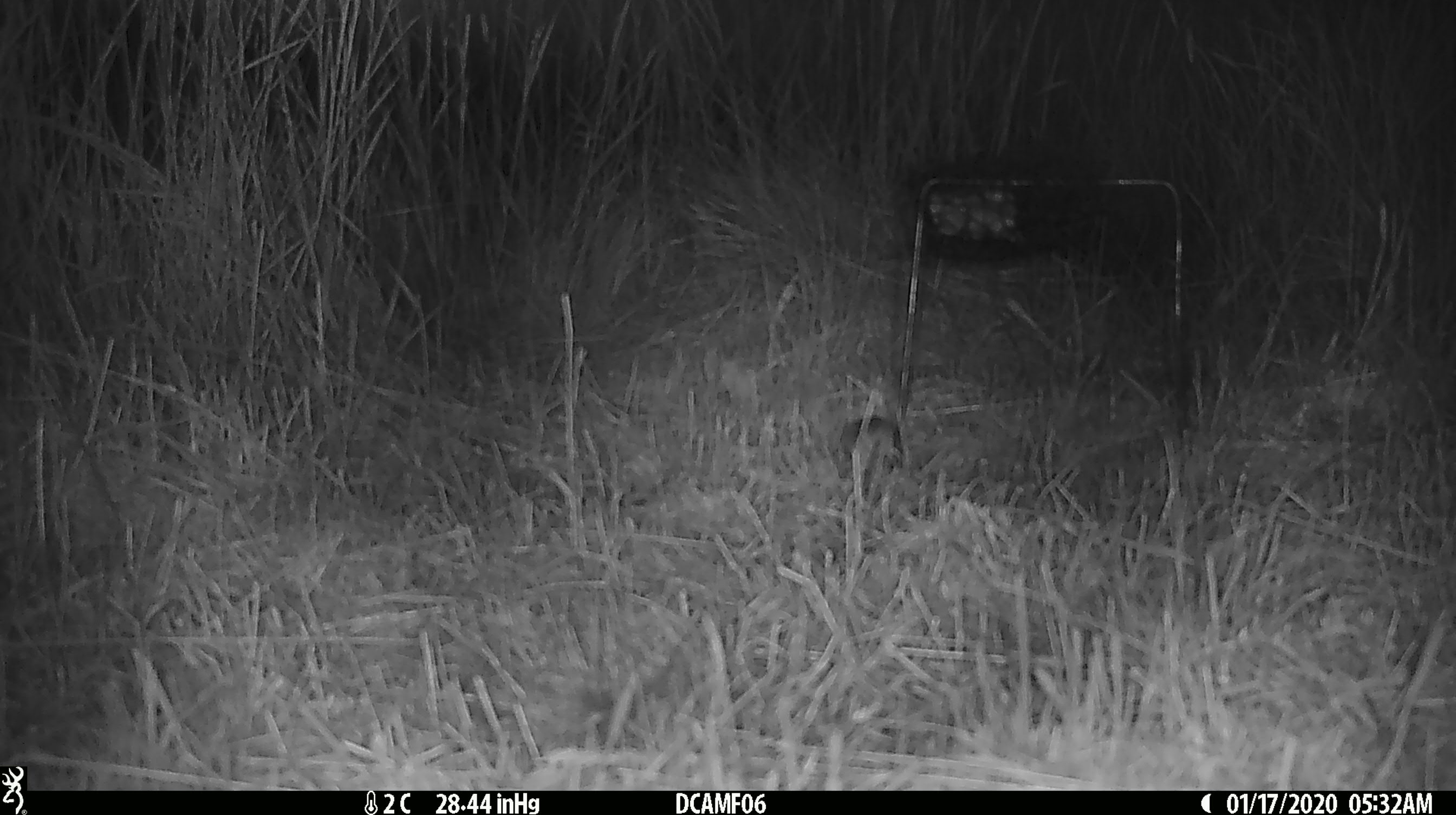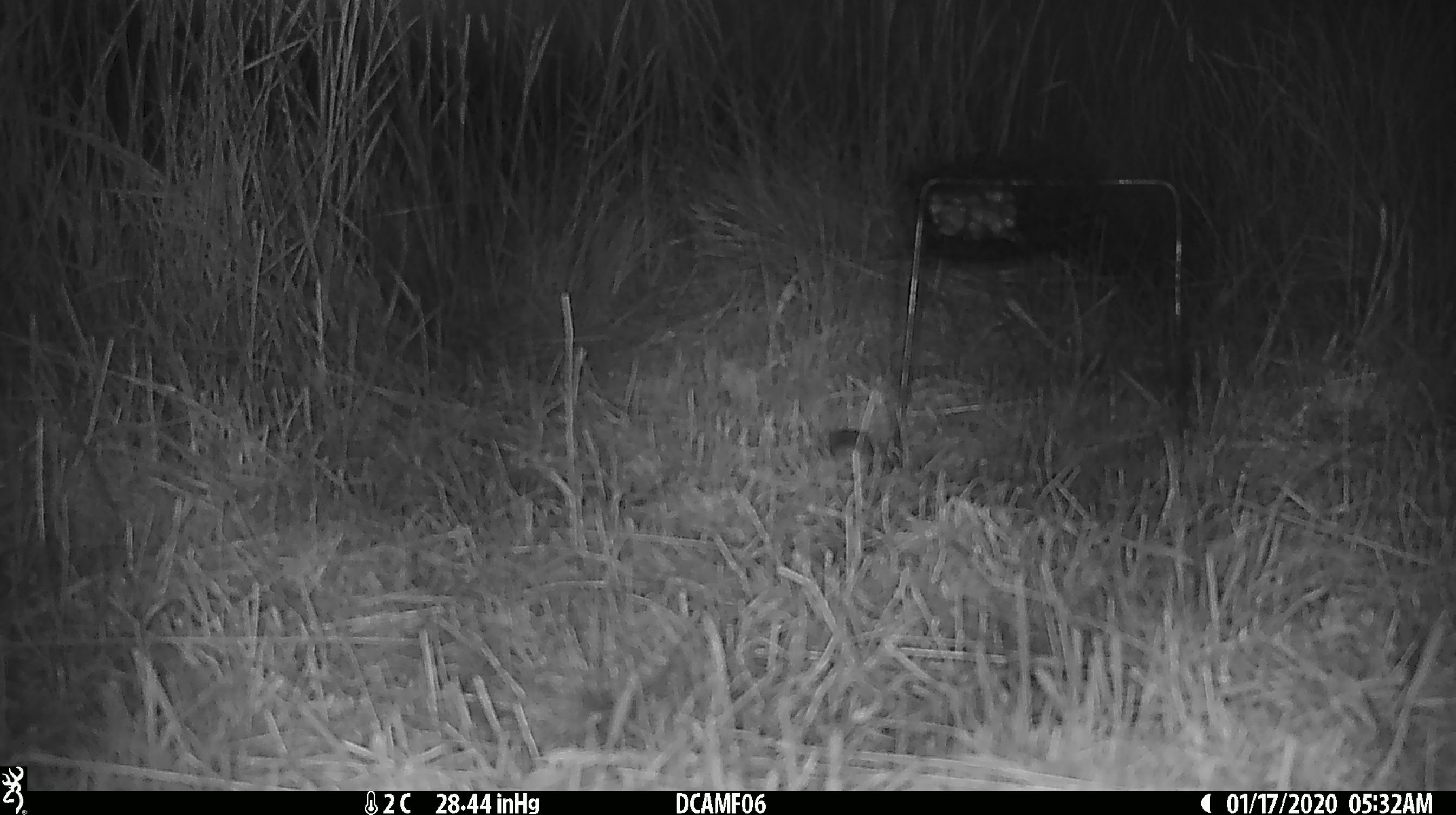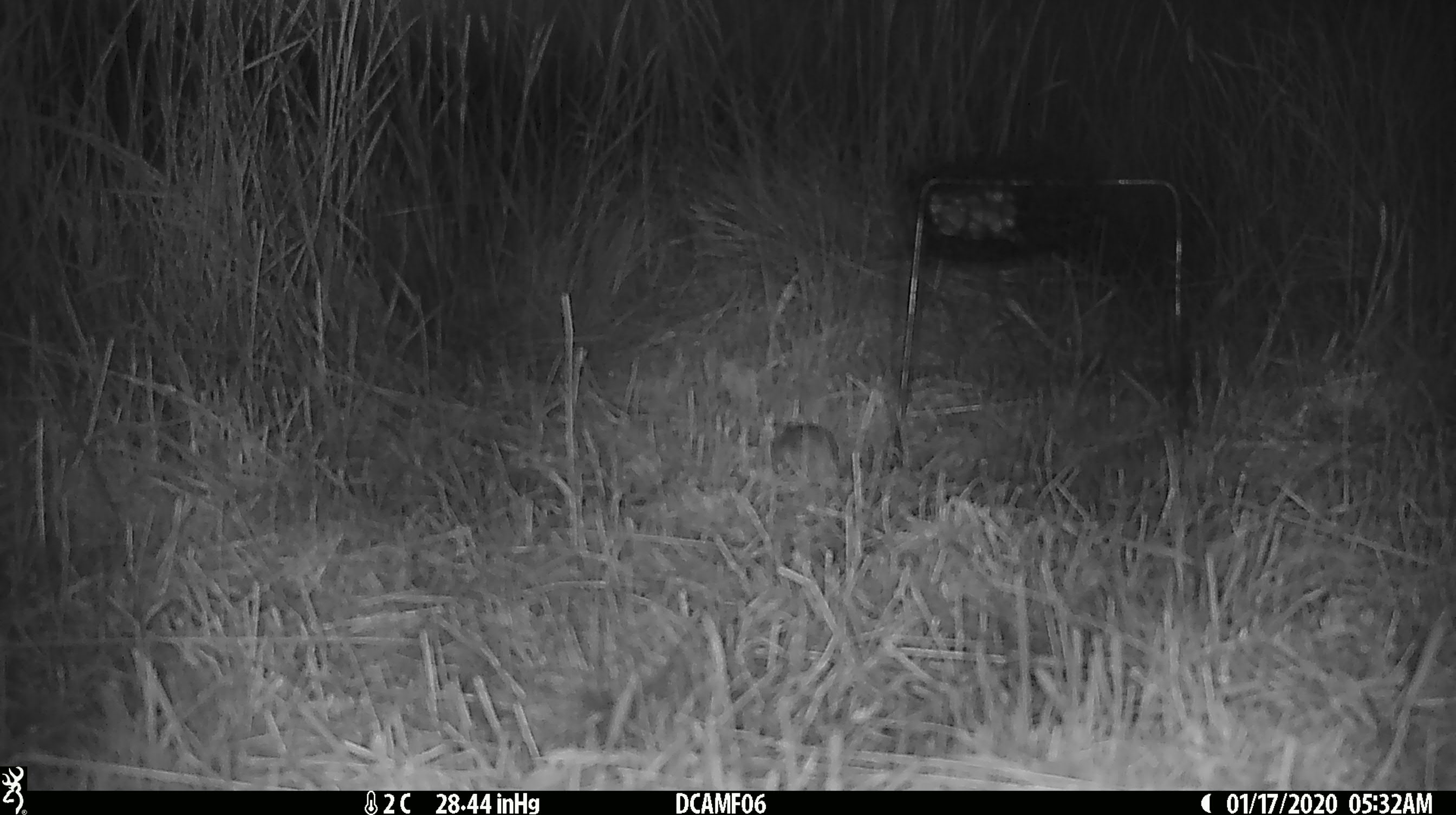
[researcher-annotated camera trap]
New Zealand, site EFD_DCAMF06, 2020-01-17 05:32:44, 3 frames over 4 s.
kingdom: Animalia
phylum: Chordata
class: Mammalia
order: Rodentia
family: Muridae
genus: Mus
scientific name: Mus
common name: mouse